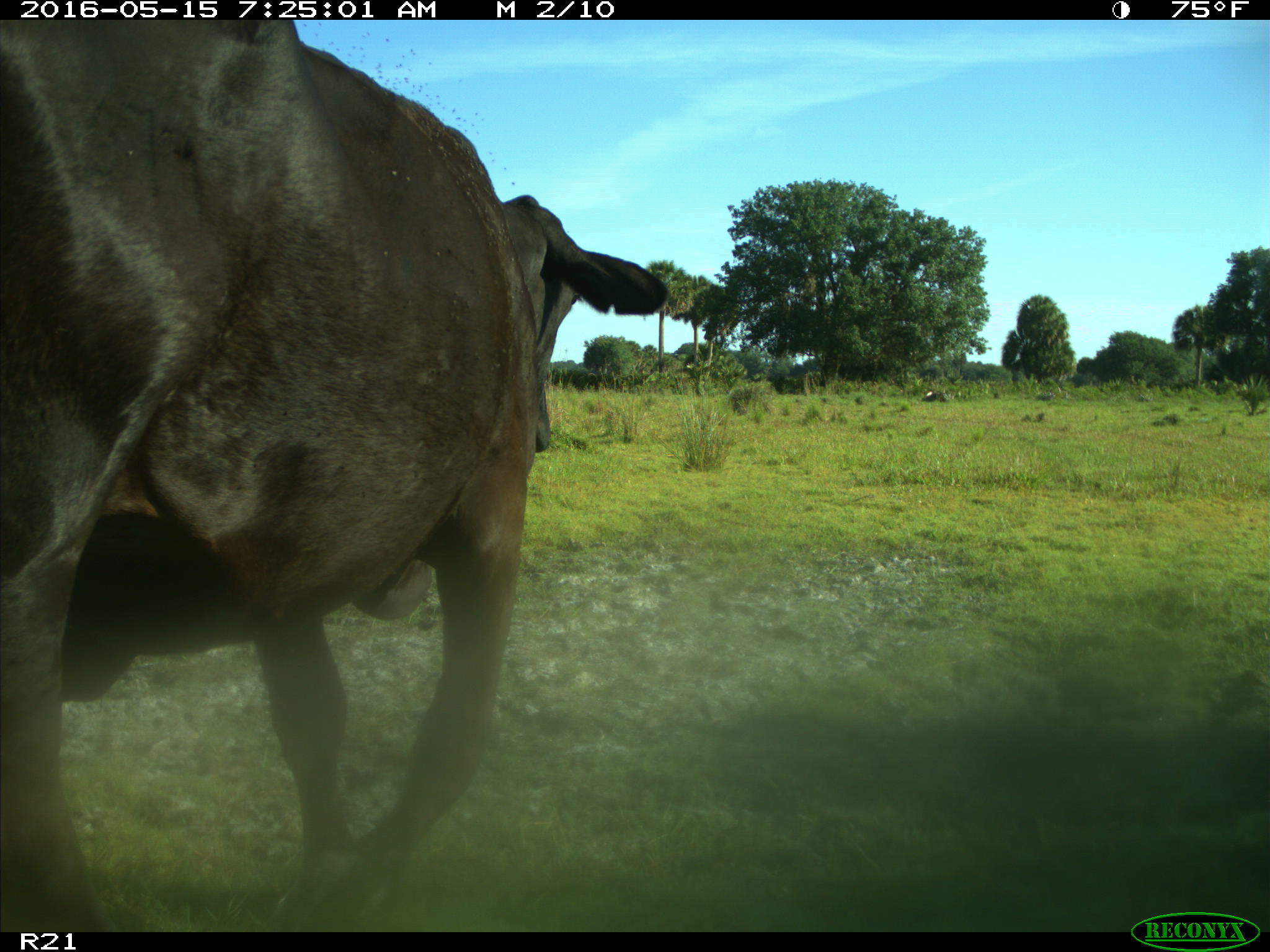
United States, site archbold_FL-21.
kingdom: Animalia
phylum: Chordata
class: Mammalia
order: Artiodactyla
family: Bovidae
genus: Bos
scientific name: Bos taurus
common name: domestic cow